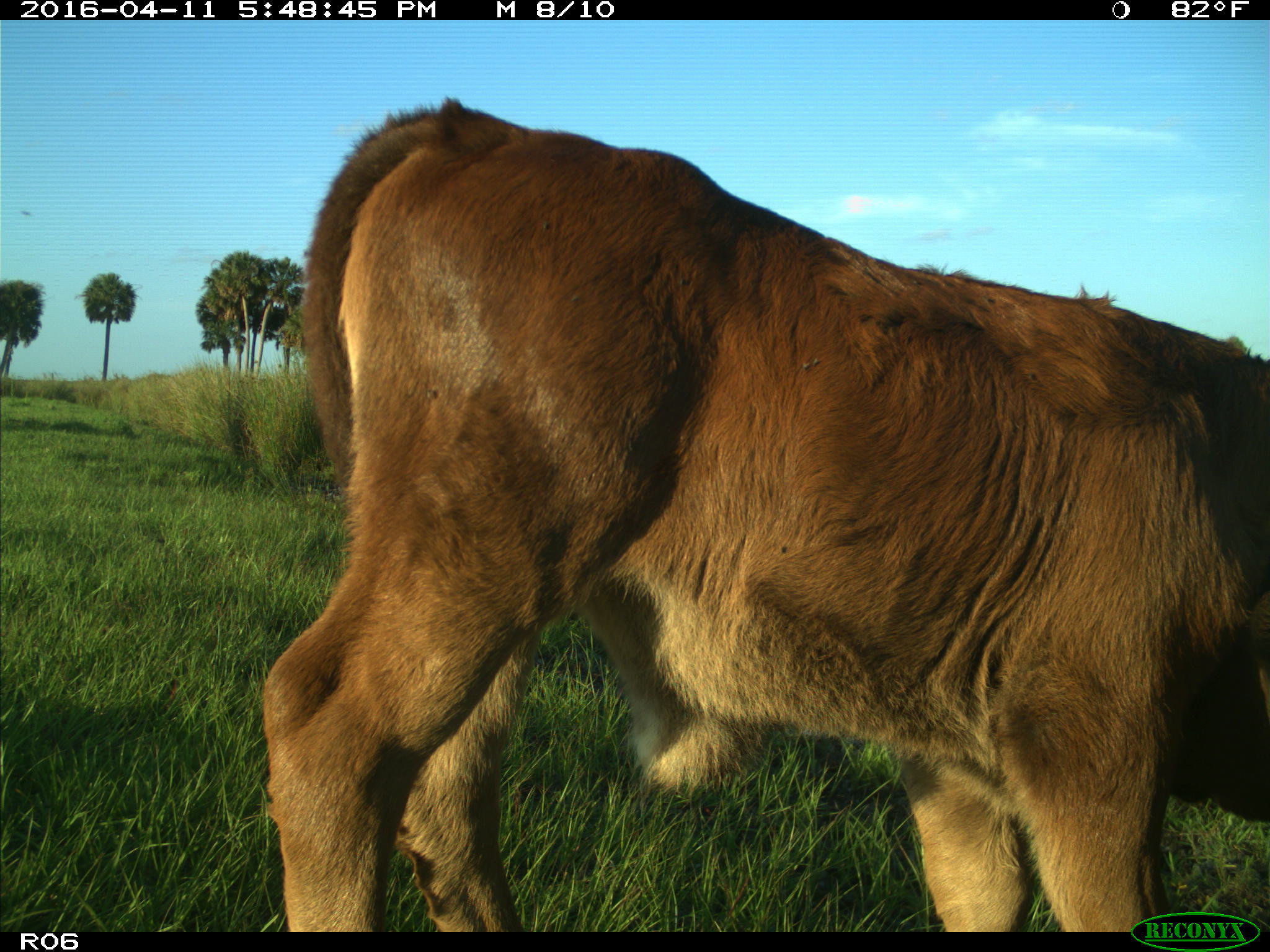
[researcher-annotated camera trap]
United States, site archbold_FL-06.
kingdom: Animalia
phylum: Chordata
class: Mammalia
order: Artiodactyla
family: Bovidae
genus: Bos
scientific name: Bos taurus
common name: domestic cow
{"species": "Bos taurus (domestic cow)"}